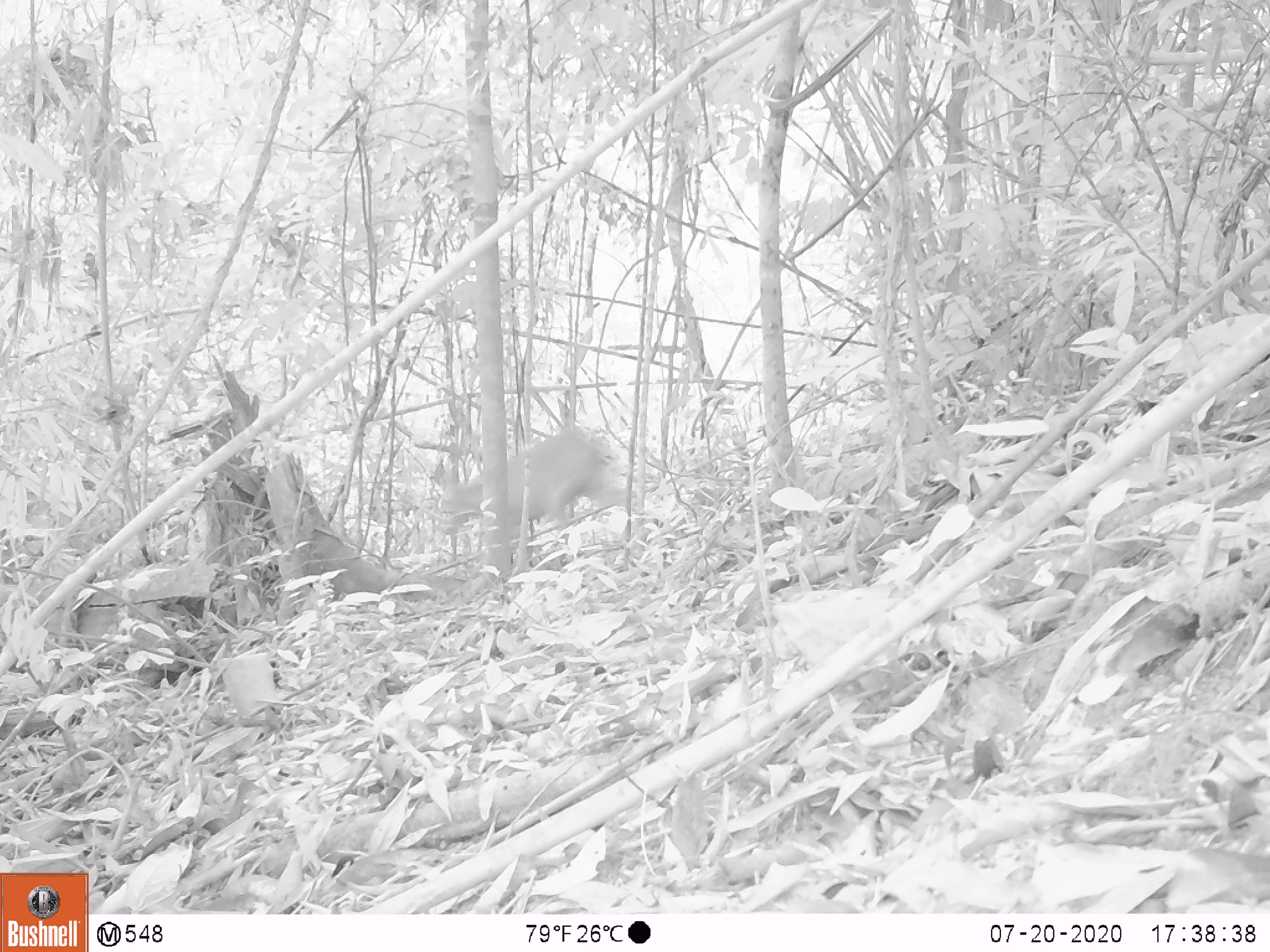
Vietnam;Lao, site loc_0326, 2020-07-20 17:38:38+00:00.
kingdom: Animalia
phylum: Chordata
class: Mammalia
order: Artiodactyla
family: Cervidae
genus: Muntiacus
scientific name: Muntiacus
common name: muntjacs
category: unidentified muntjac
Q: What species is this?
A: Unidentified muntjac (muntjacs) (Muntiacus).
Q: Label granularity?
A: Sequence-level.